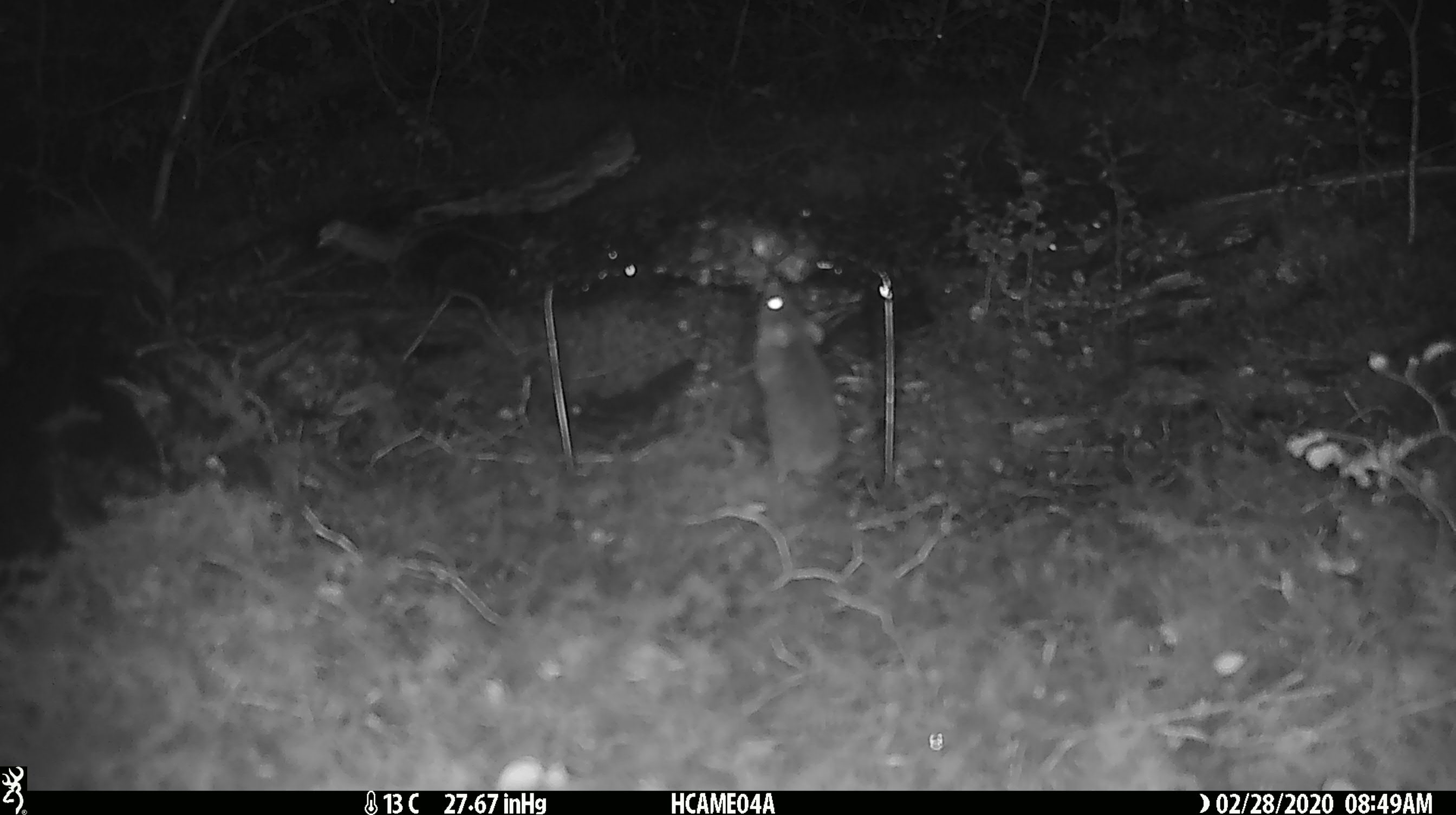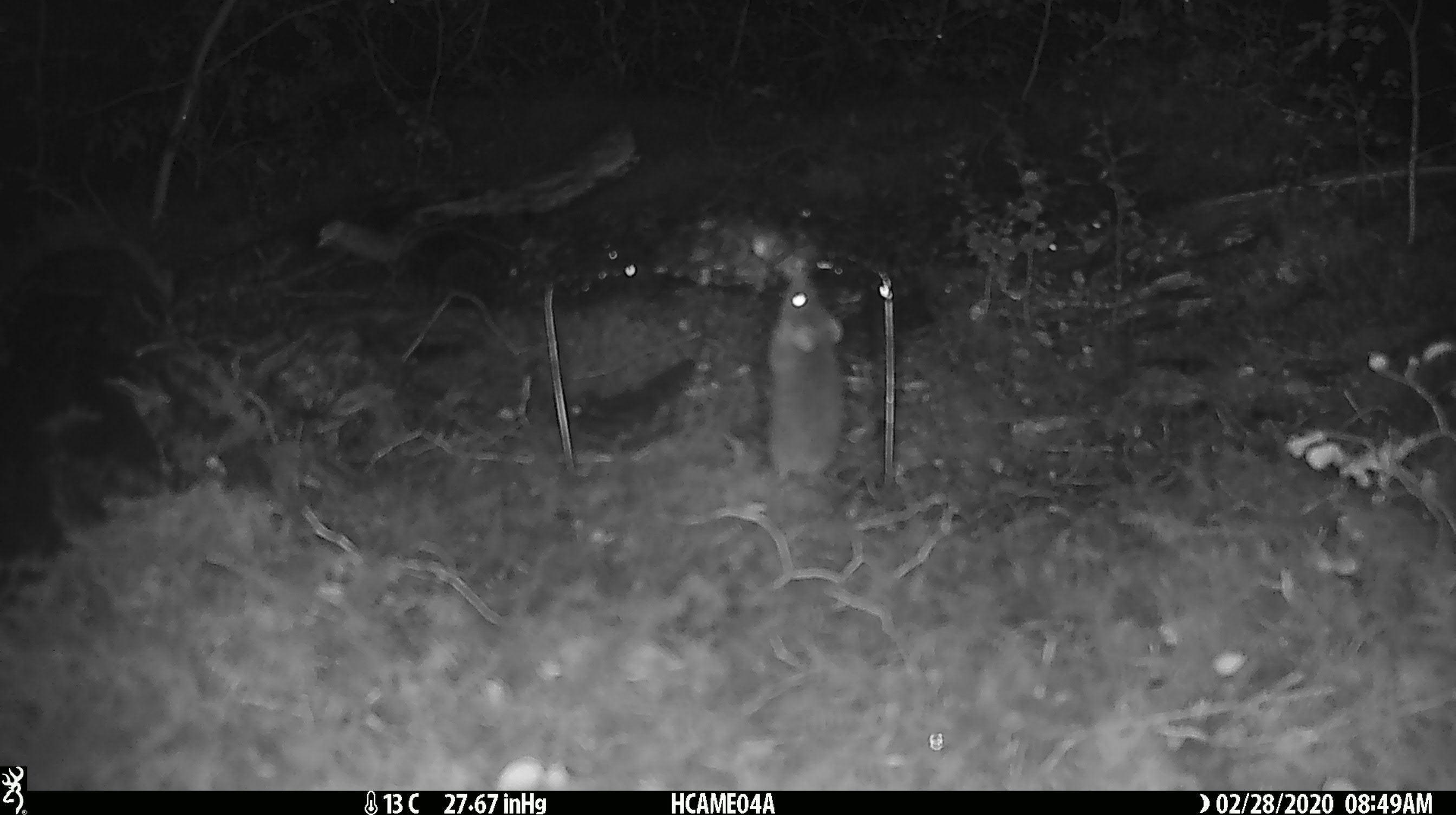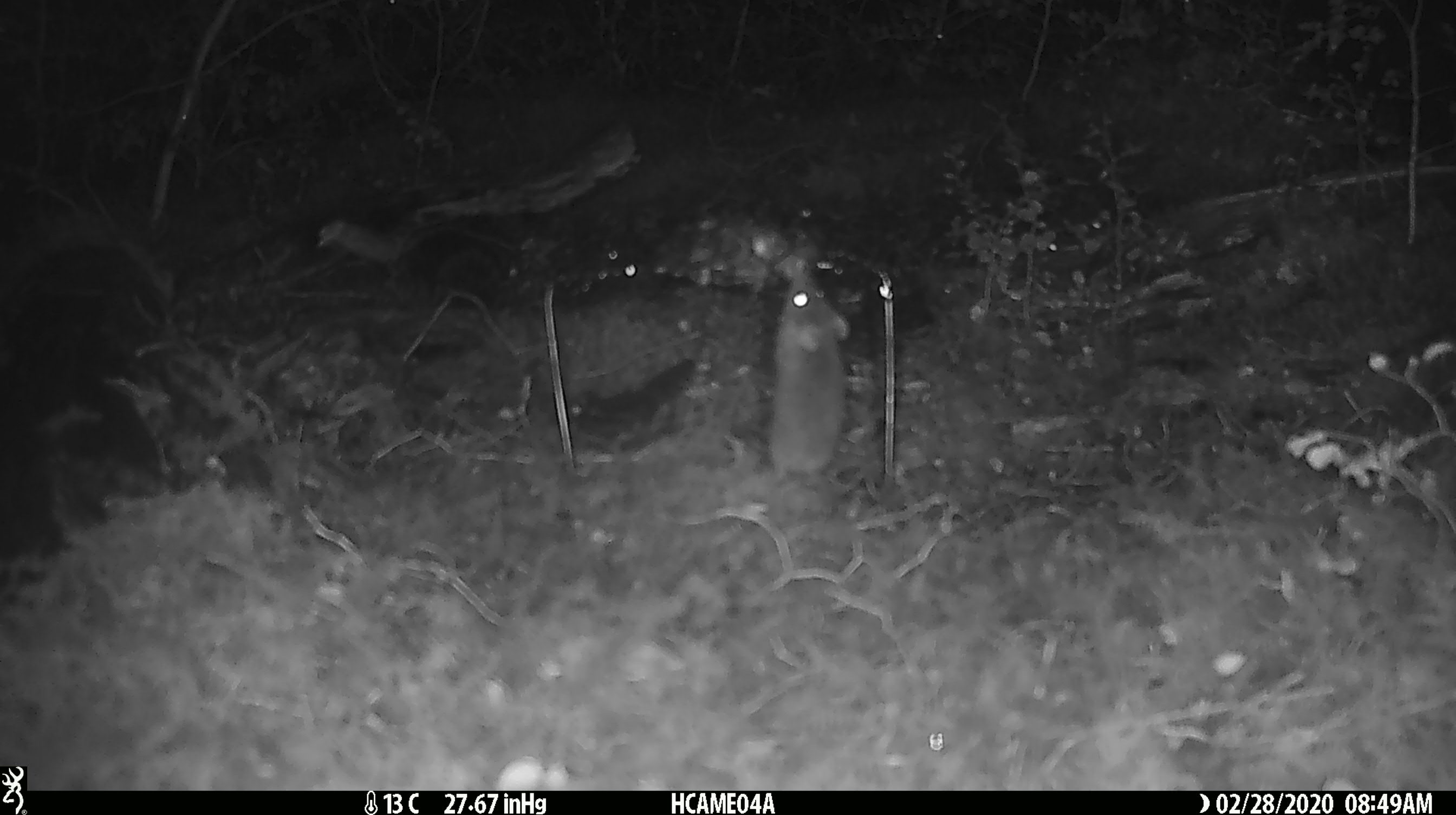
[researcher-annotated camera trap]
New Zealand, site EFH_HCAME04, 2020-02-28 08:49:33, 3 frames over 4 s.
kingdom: Animalia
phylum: Chordata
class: Mammalia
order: Rodentia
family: Muridae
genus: Mus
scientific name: Mus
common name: mouse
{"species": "mouse (Mus)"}